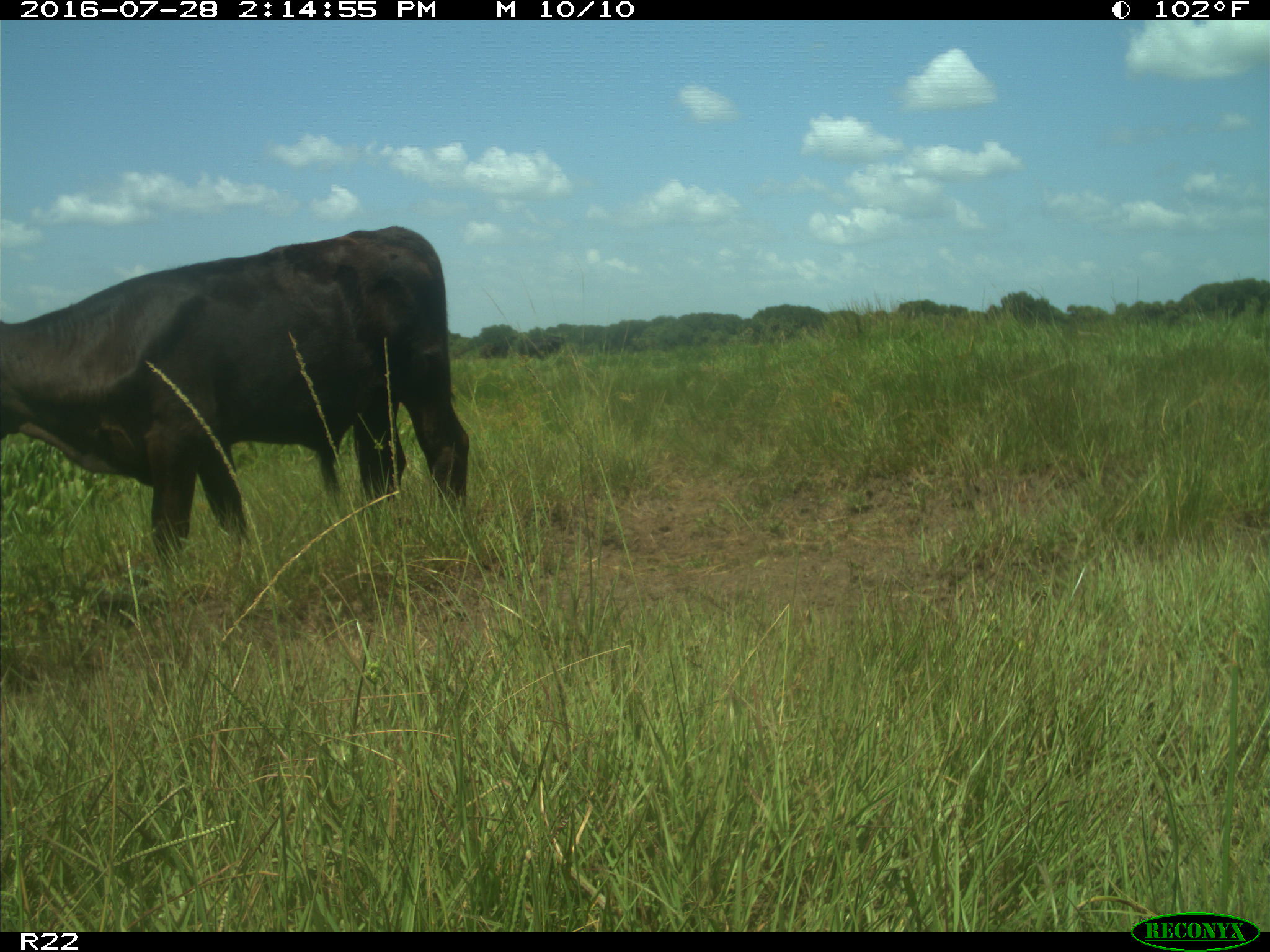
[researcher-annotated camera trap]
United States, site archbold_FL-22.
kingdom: Animalia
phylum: Chordata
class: Mammalia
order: Artiodactyla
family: Bovidae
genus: Bos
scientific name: Bos taurus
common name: domestic cow